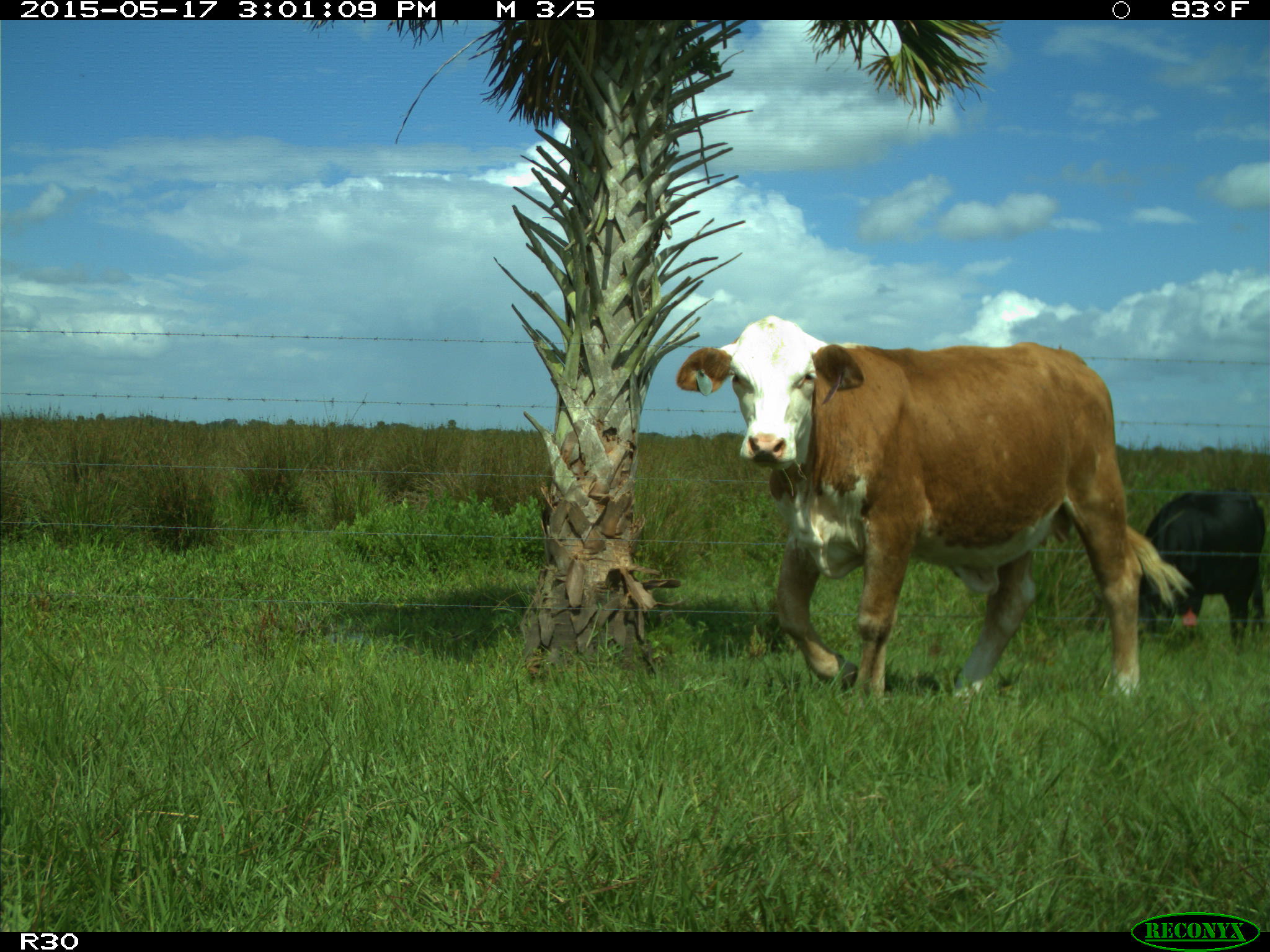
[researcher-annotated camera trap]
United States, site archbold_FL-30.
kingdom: Animalia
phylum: Chordata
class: Mammalia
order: Artiodactyla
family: Bovidae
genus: Bos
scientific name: Bos taurus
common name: domestic cow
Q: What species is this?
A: Bos taurus (domestic cow).